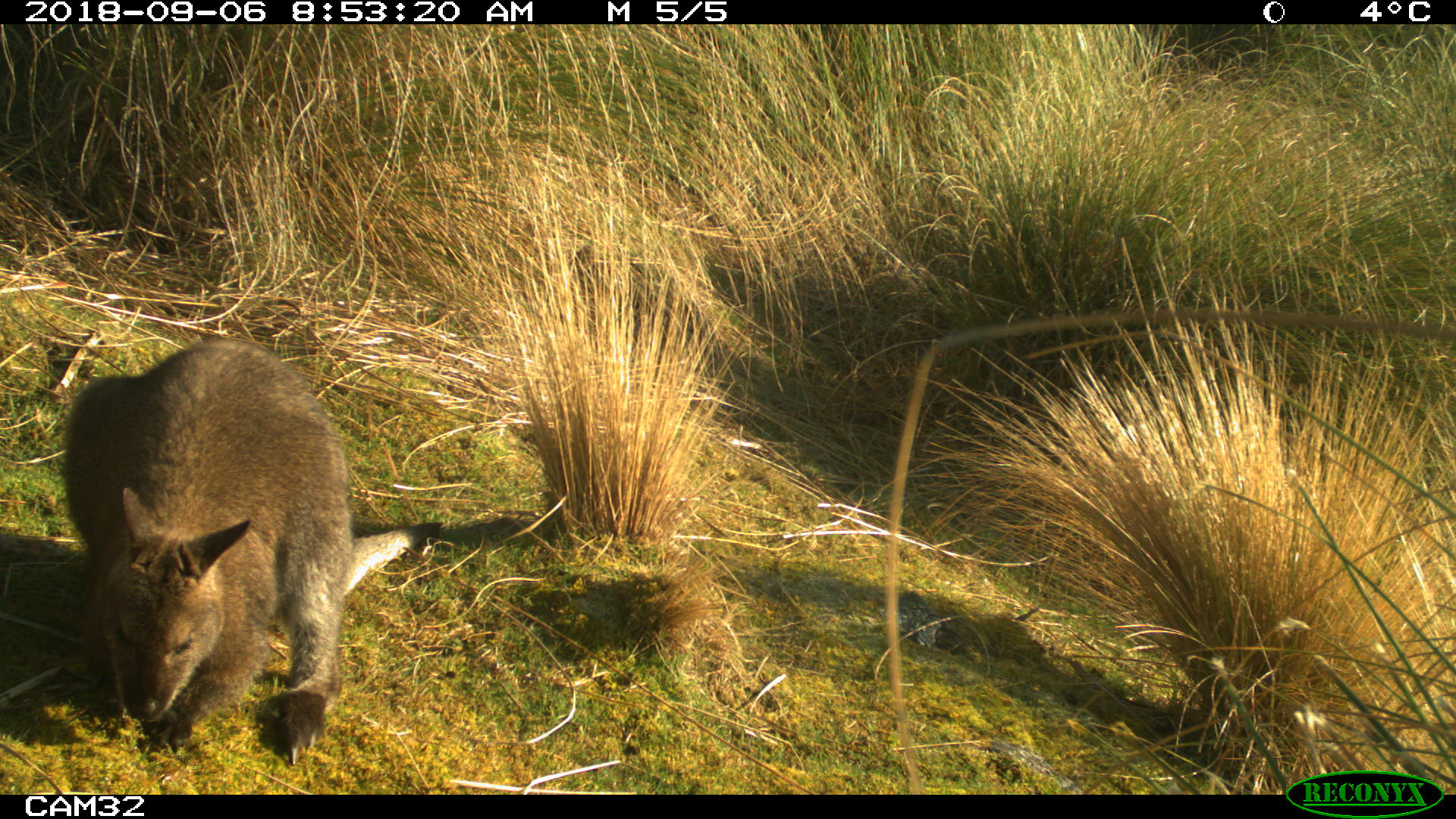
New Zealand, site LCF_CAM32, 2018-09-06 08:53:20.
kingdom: Animalia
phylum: Chordata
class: Mammalia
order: Diprotodontia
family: Macropodidae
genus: Notamacropus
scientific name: Notamacropus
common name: wallaby